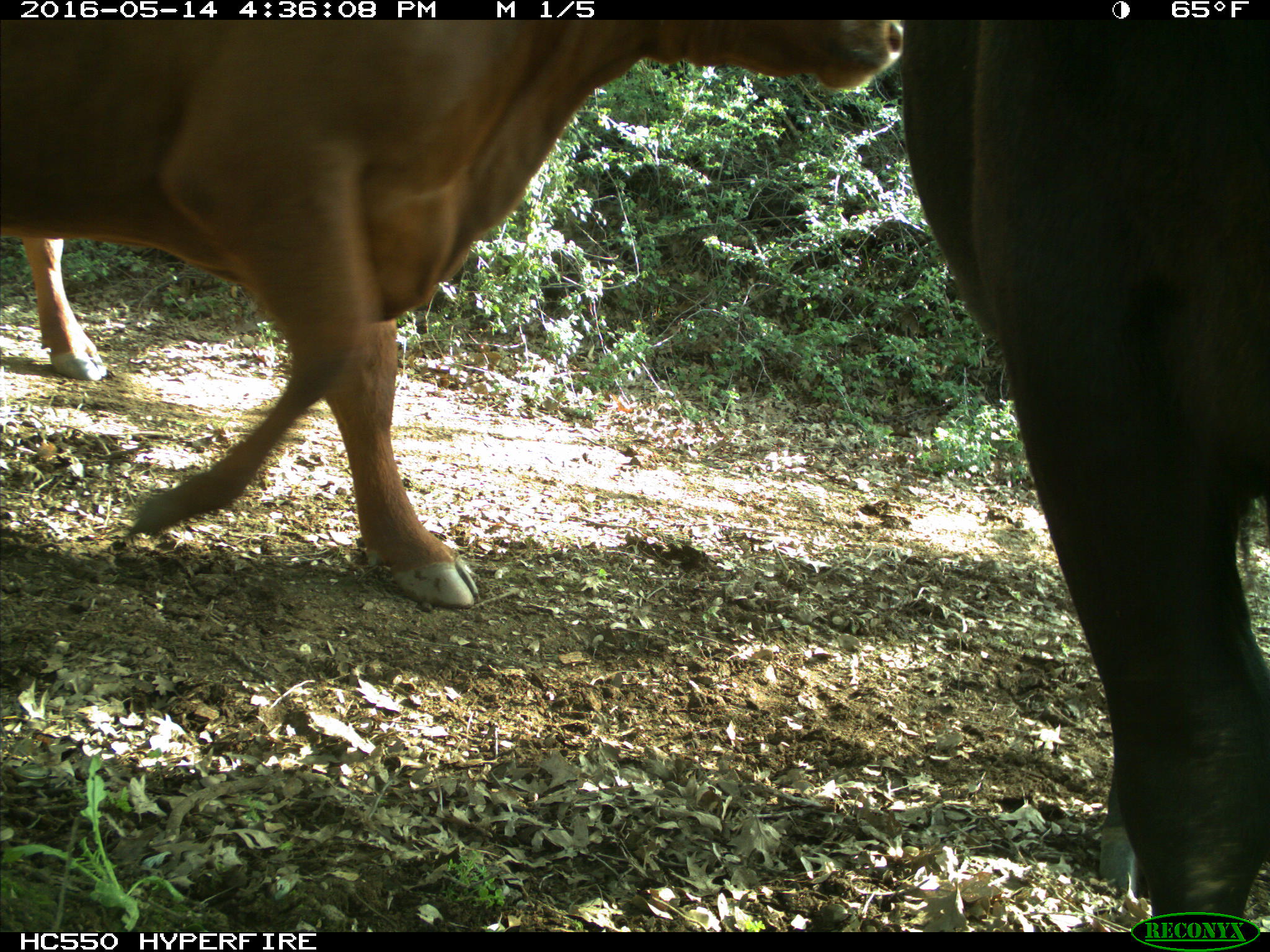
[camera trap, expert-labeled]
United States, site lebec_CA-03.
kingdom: Animalia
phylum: Chordata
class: Mammalia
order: Artiodactyla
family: Bovidae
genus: Bos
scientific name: Bos taurus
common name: domestic cow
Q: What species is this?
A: Bos taurus (domestic cow).